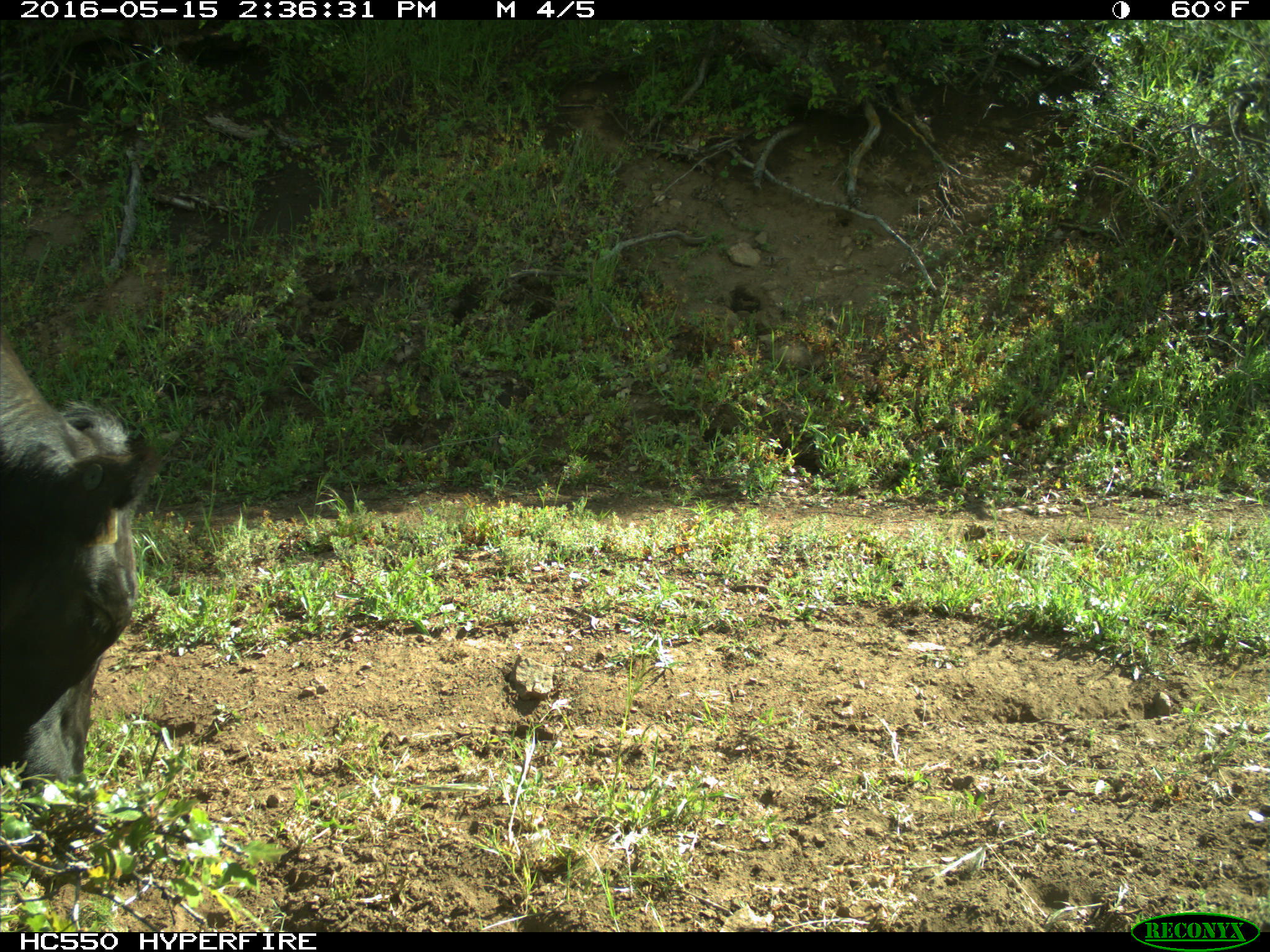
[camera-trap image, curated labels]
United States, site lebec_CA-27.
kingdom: Animalia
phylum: Chordata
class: Mammalia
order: Artiodactyla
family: Bovidae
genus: Bos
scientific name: Bos taurus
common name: domestic cow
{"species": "Bos taurus (domestic cow)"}